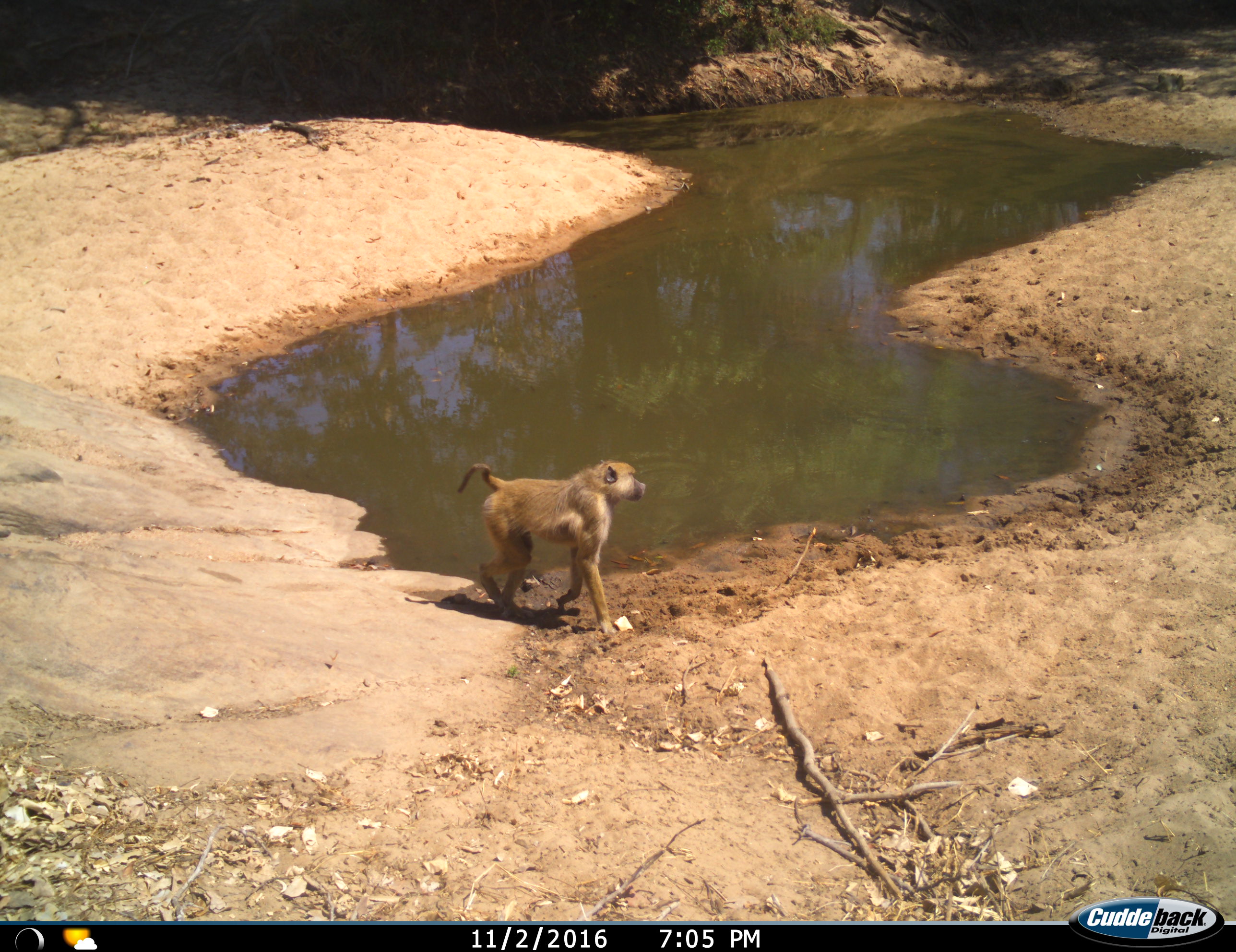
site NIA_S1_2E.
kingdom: Animalia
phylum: Chordata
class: Mammalia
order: Primates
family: Cercopithecidae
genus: Papio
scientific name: Papio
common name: baboon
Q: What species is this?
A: Baboon (Papio).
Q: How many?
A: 1.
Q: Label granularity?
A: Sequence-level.